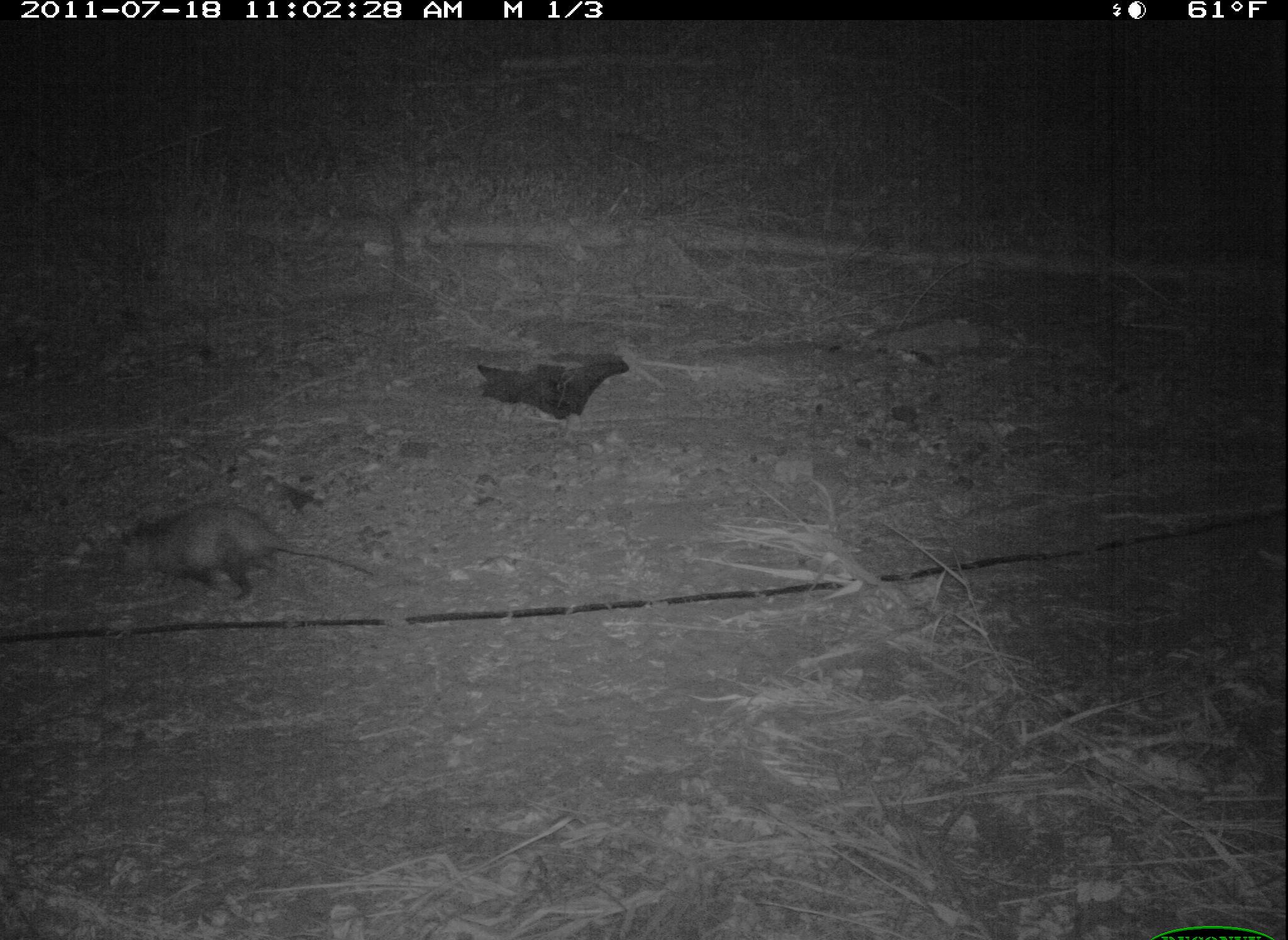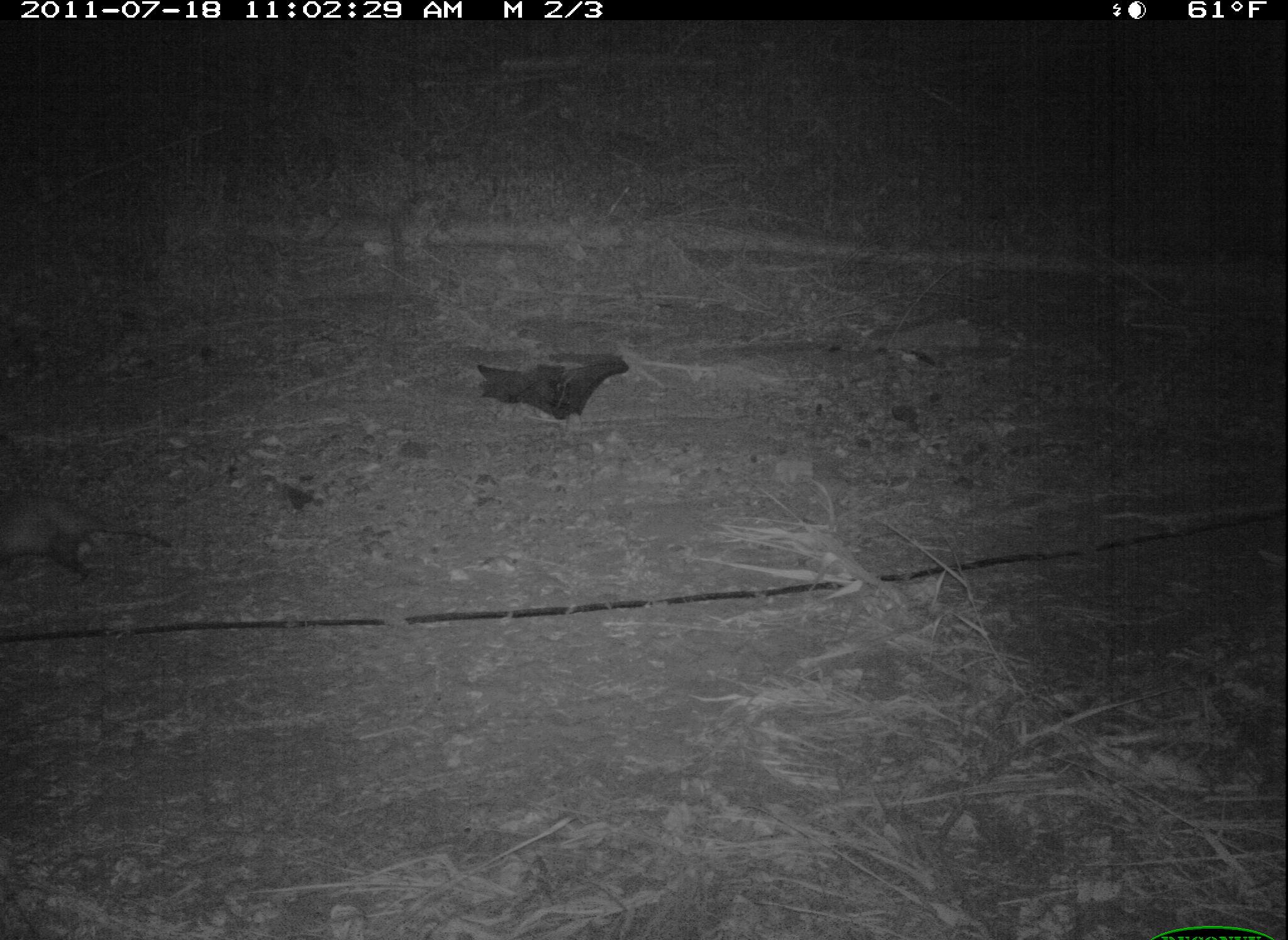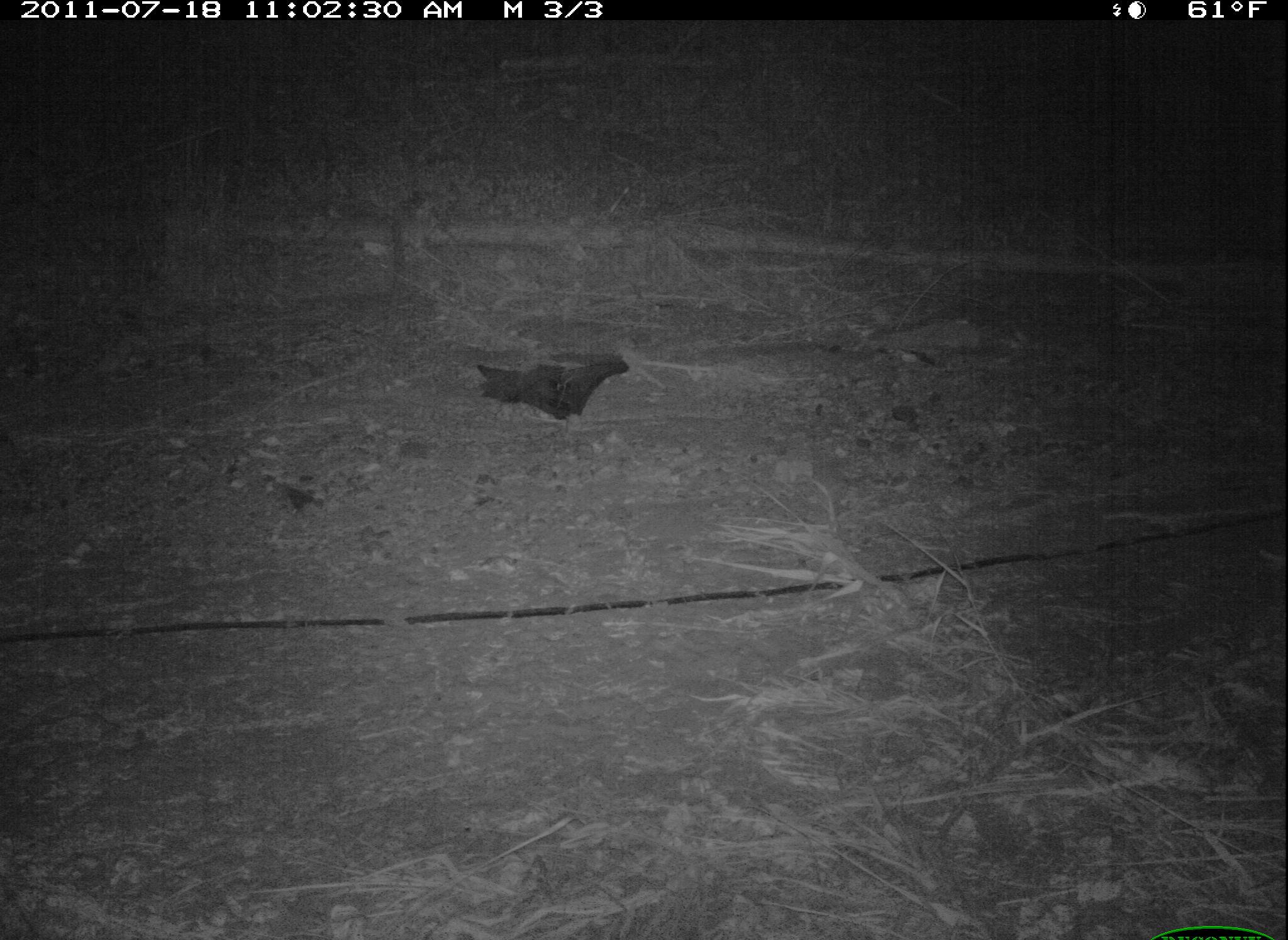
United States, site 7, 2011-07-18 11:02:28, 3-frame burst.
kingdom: Animalia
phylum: Chordata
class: Mammalia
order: Didelphimorphia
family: Didelphidae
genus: Didelphis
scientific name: Didelphis virginiana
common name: virginia opossum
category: opossum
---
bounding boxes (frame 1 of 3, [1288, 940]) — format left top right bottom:
opossum: 106 491 386 612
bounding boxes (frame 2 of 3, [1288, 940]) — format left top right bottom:
opossum: 11 482 187 602